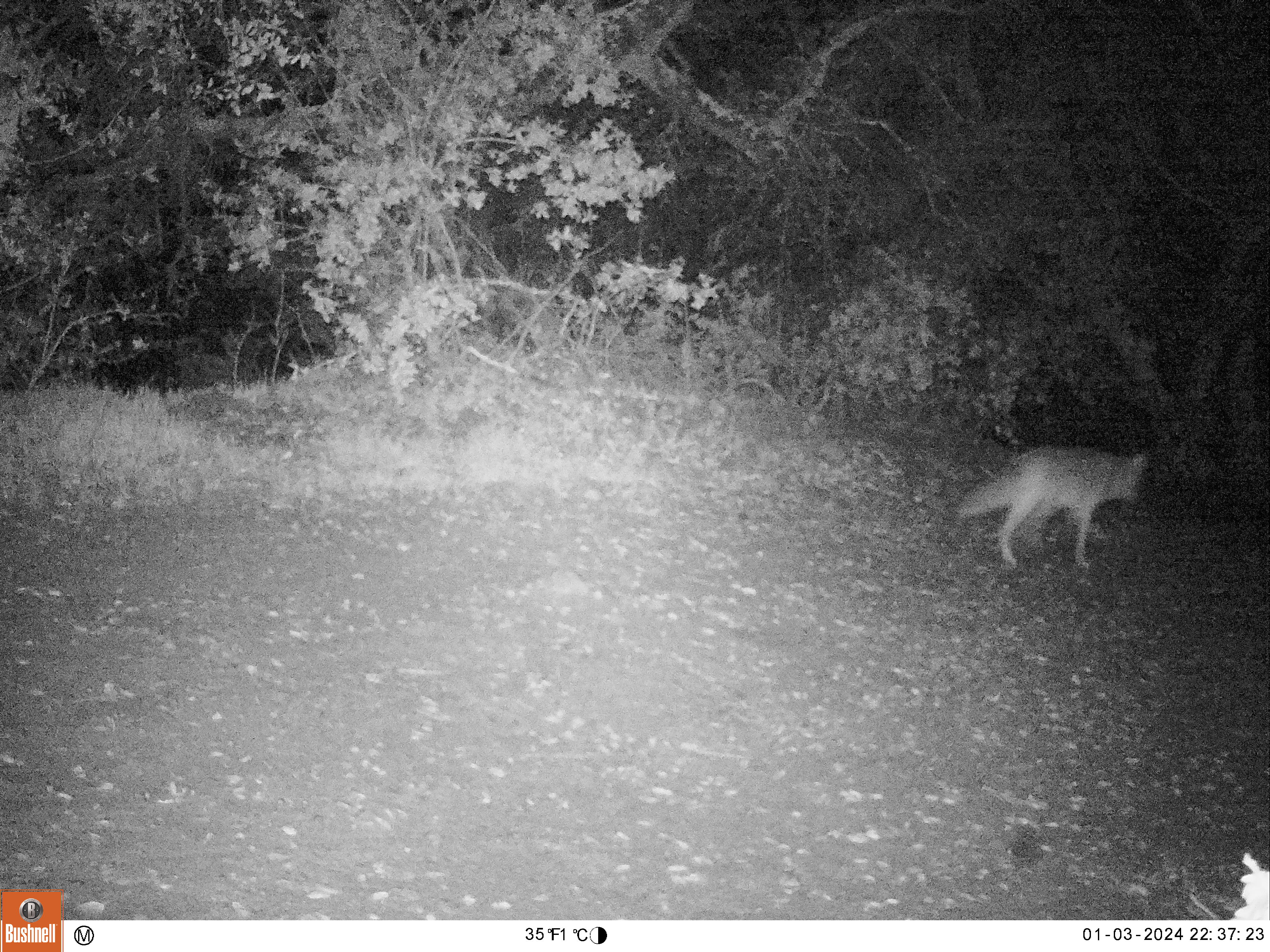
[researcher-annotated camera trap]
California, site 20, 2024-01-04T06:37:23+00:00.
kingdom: Animalia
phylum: Chordata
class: Mammalia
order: Carnivora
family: Canidae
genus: Canis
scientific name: Canis latrans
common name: coyote